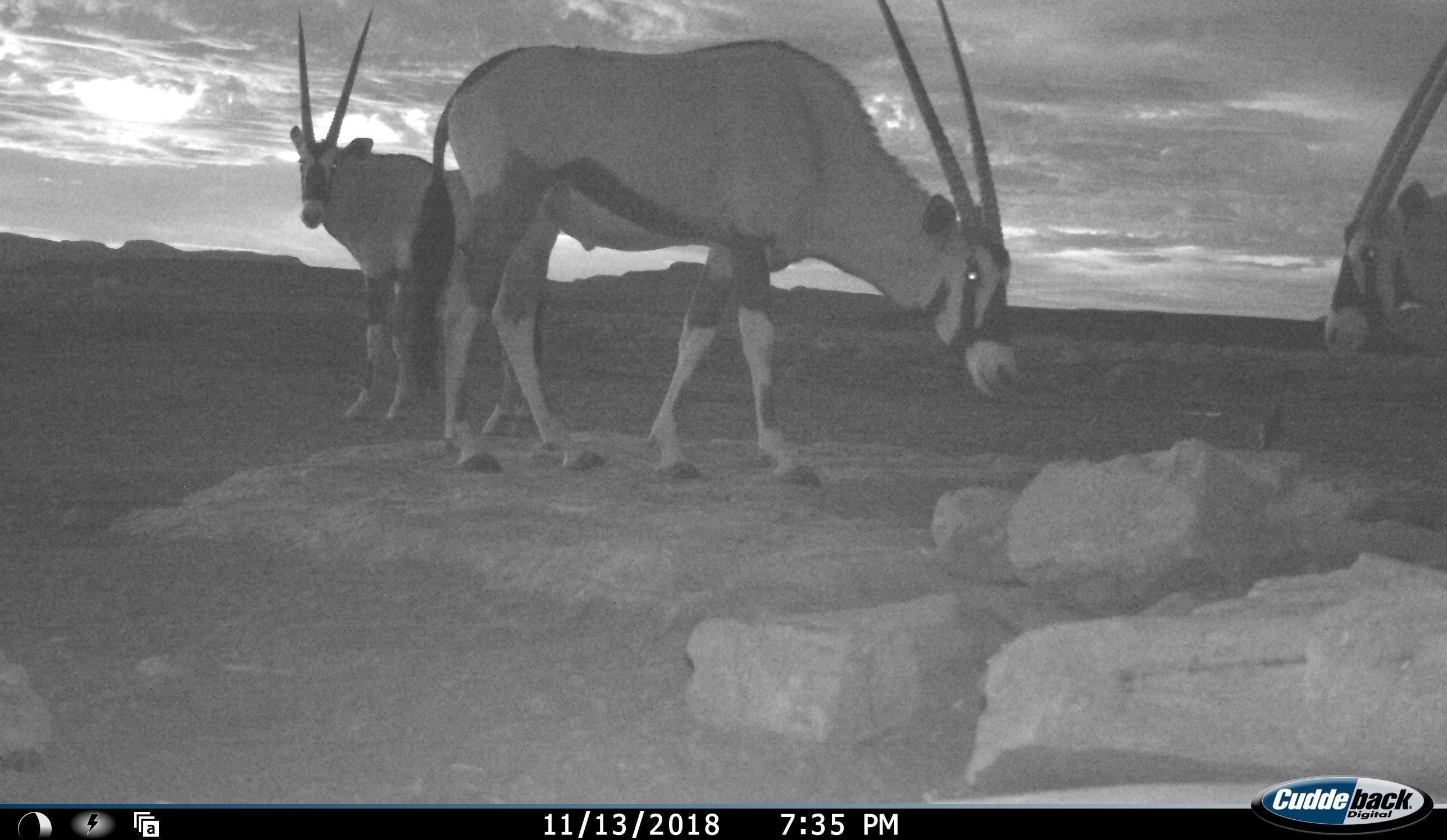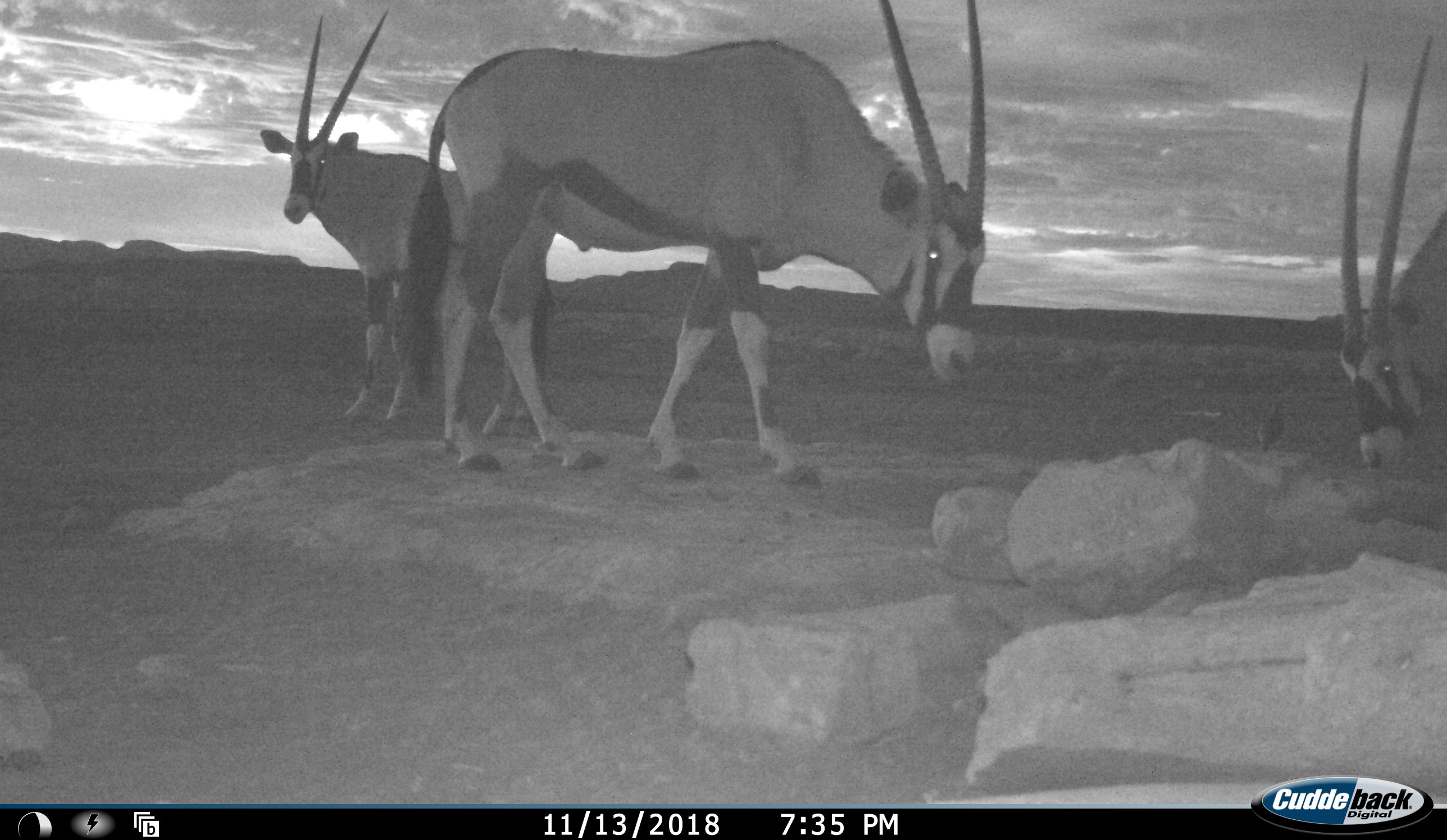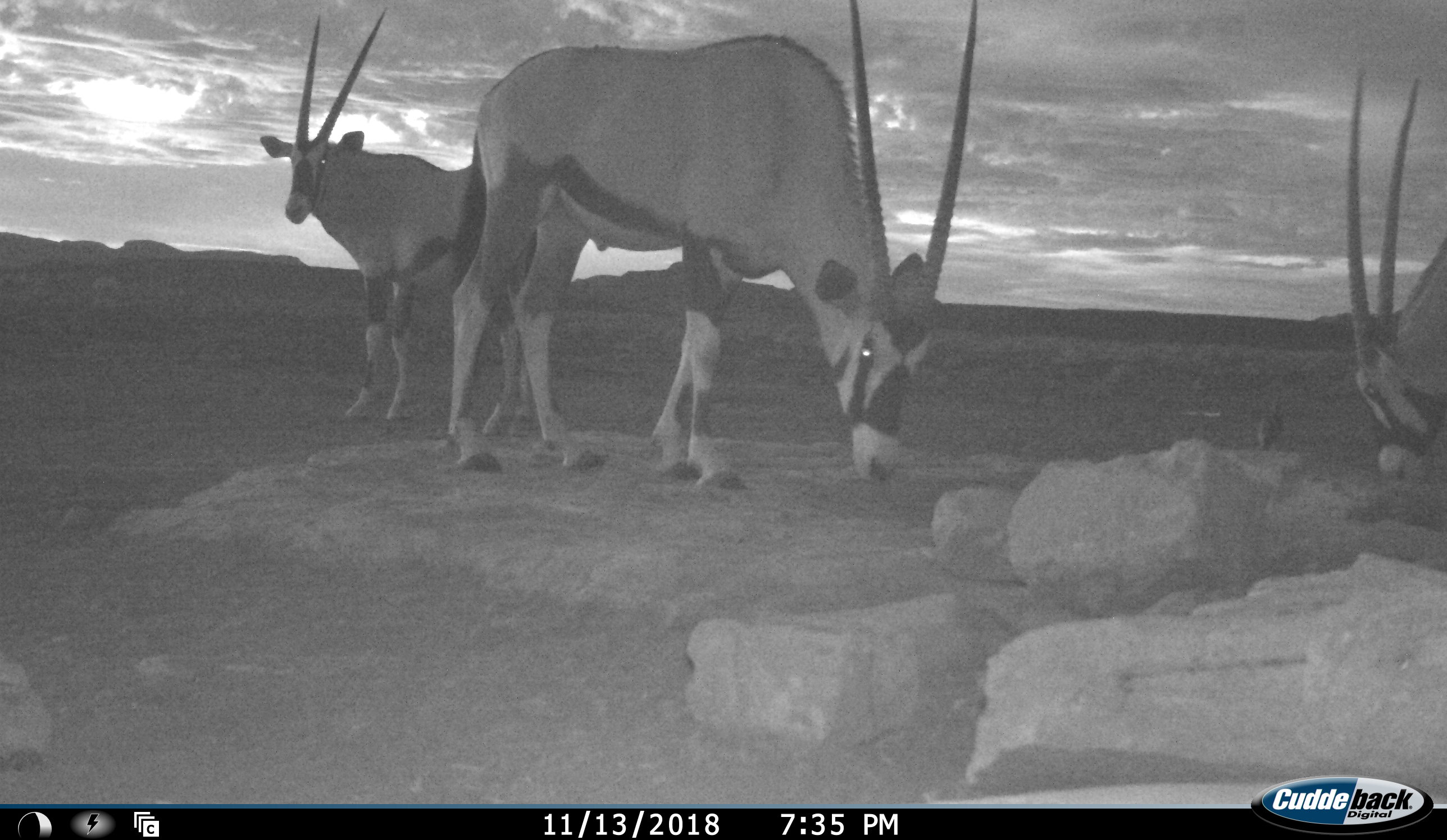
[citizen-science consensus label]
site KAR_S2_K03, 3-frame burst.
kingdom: Animalia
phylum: Chordata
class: Mammalia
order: Artiodactyla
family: Bovidae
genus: Oryx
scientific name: Oryx gazella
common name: gemsbok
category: oryx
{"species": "oryx (gemsbok) (Oryx gazella)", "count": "3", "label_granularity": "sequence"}